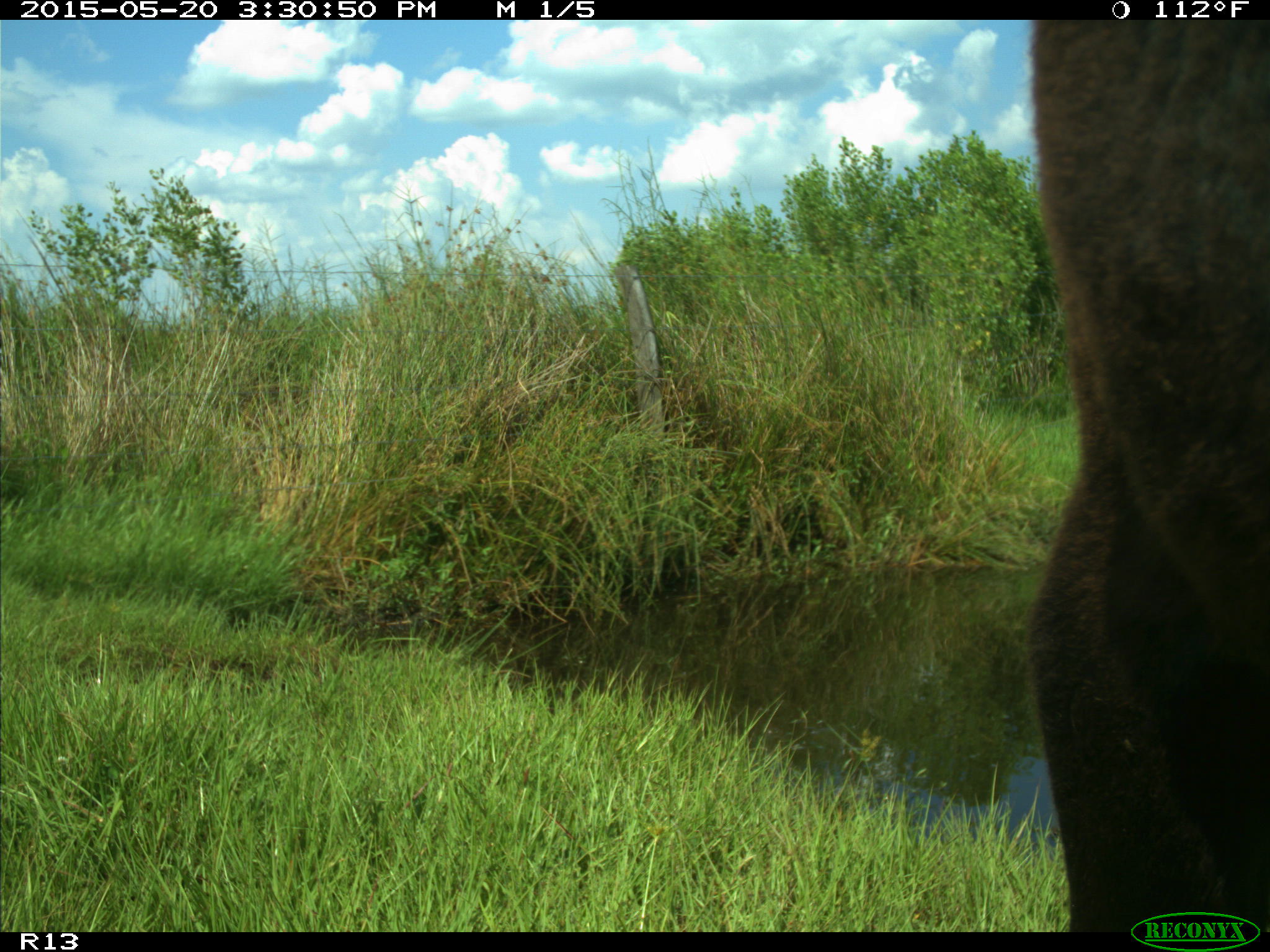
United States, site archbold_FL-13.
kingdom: Animalia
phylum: Chordata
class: Mammalia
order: Artiodactyla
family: Bovidae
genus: Bos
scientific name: Bos taurus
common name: domestic cow